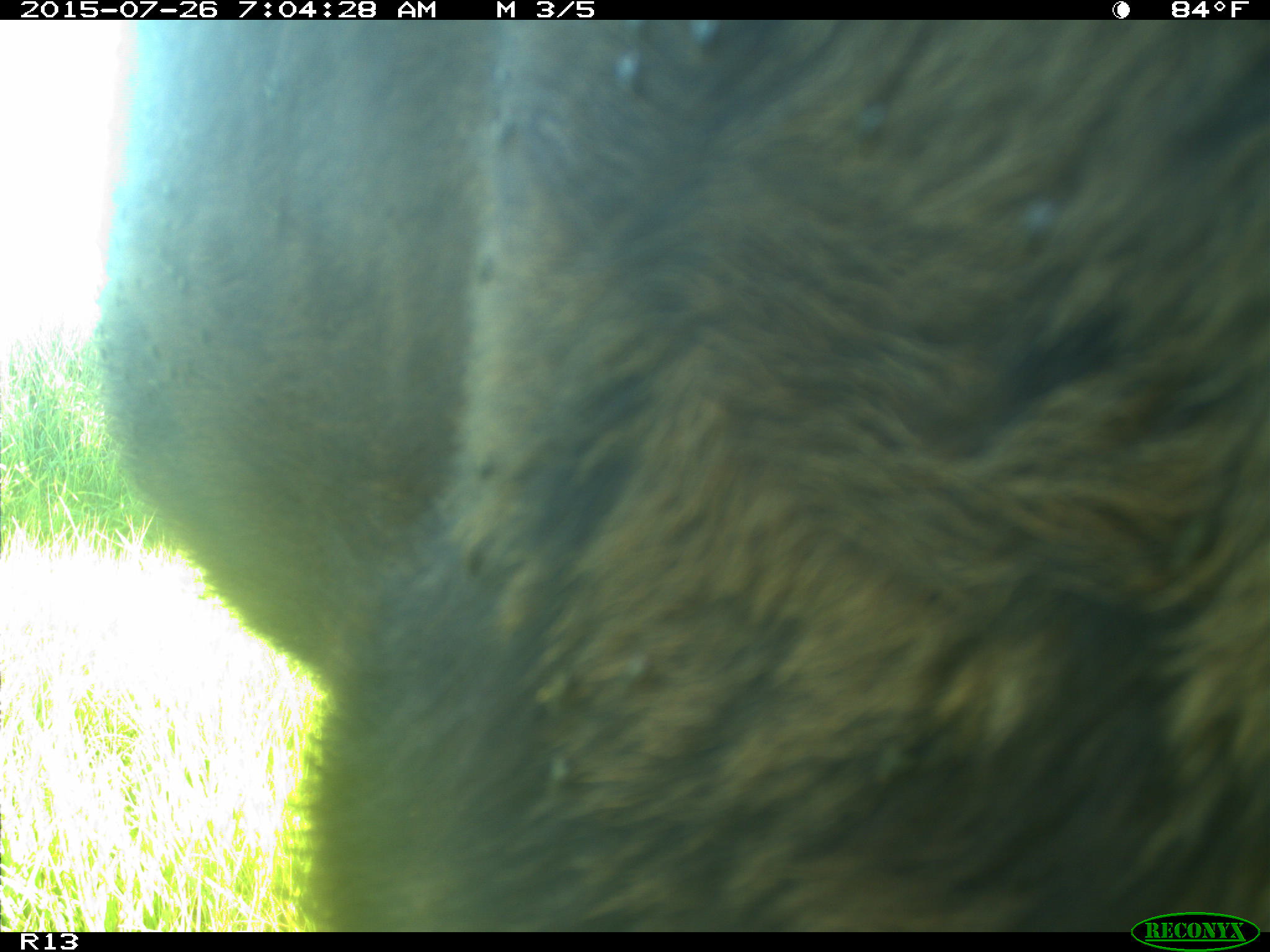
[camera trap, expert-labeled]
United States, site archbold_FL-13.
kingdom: Animalia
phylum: Chordata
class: Mammalia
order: Artiodactyla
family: Bovidae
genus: Bos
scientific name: Bos taurus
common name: domestic cow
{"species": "Bos taurus (domestic cow)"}